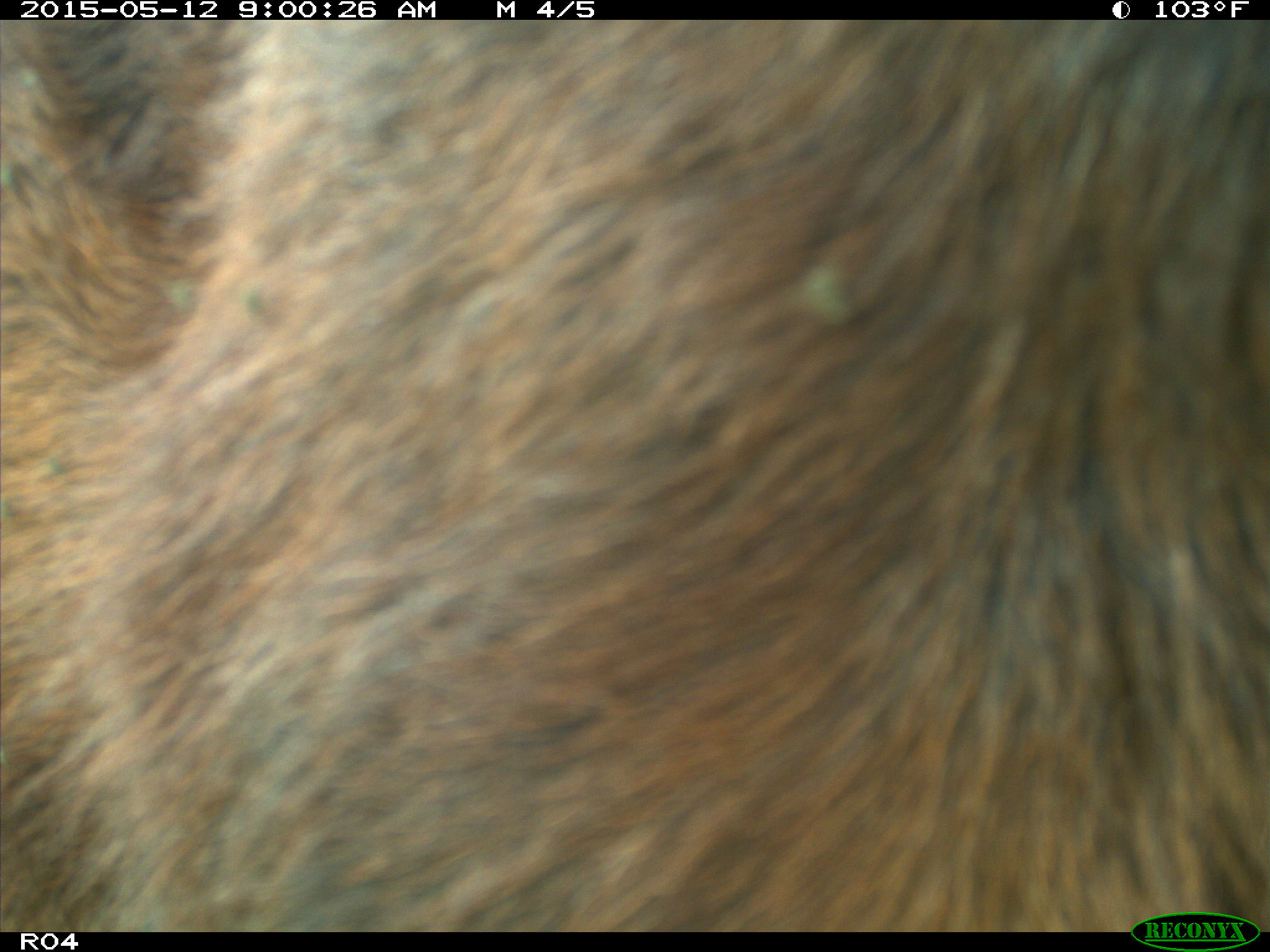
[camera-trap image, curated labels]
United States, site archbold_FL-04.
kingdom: Animalia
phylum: Chordata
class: Mammalia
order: Artiodactyla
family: Bovidae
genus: Bos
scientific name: Bos taurus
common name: domestic cow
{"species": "Bos taurus (domestic cow)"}